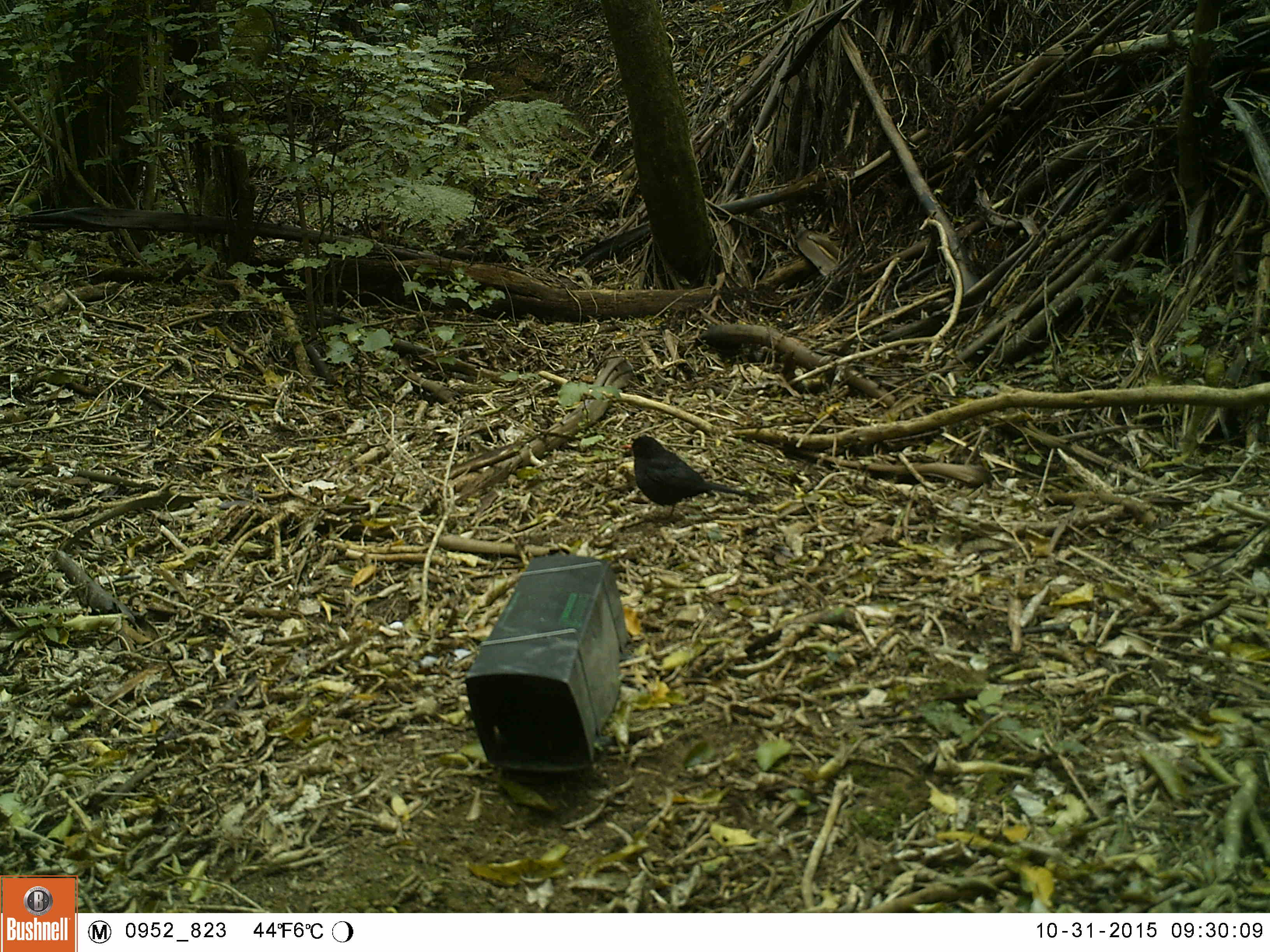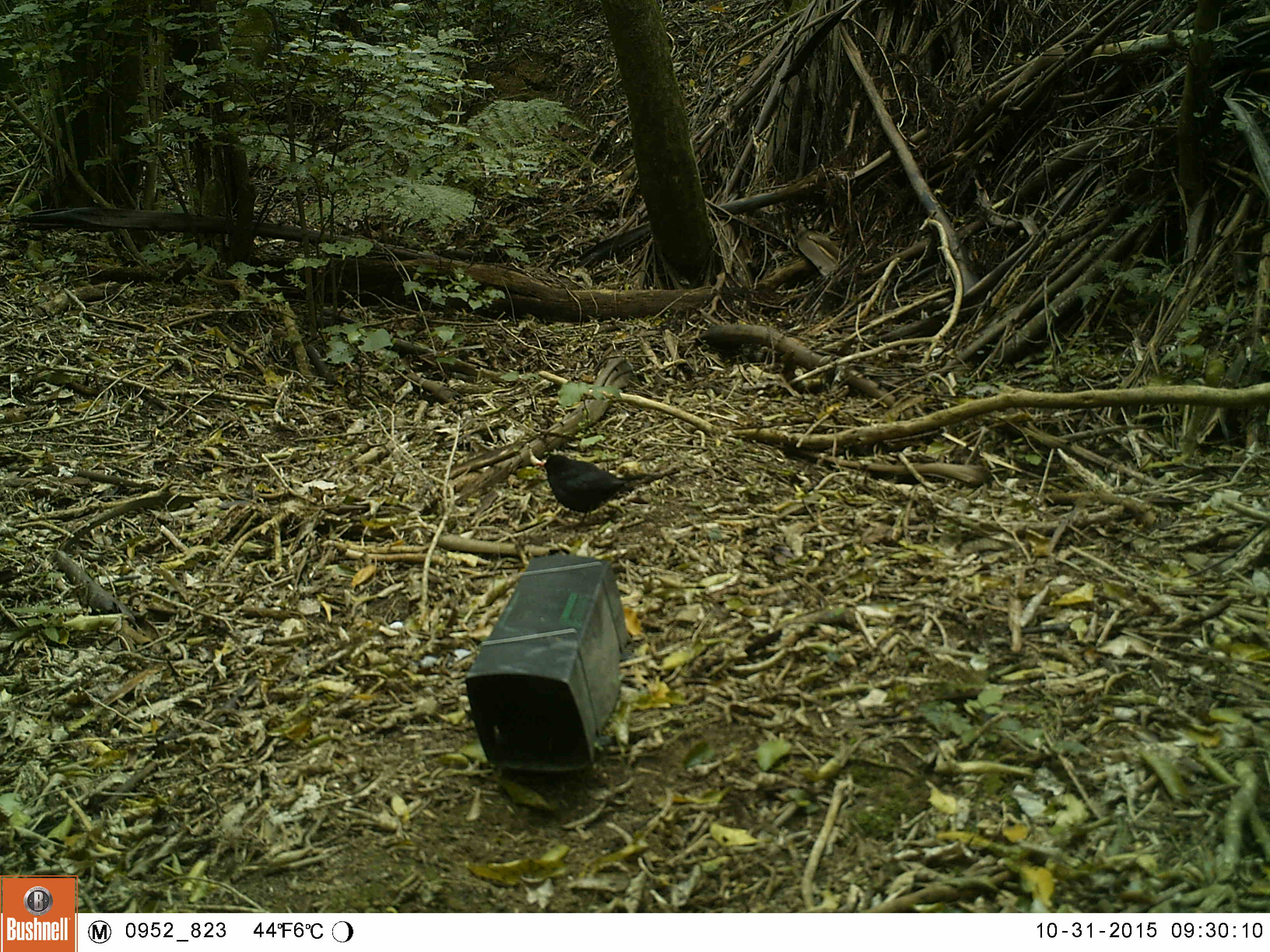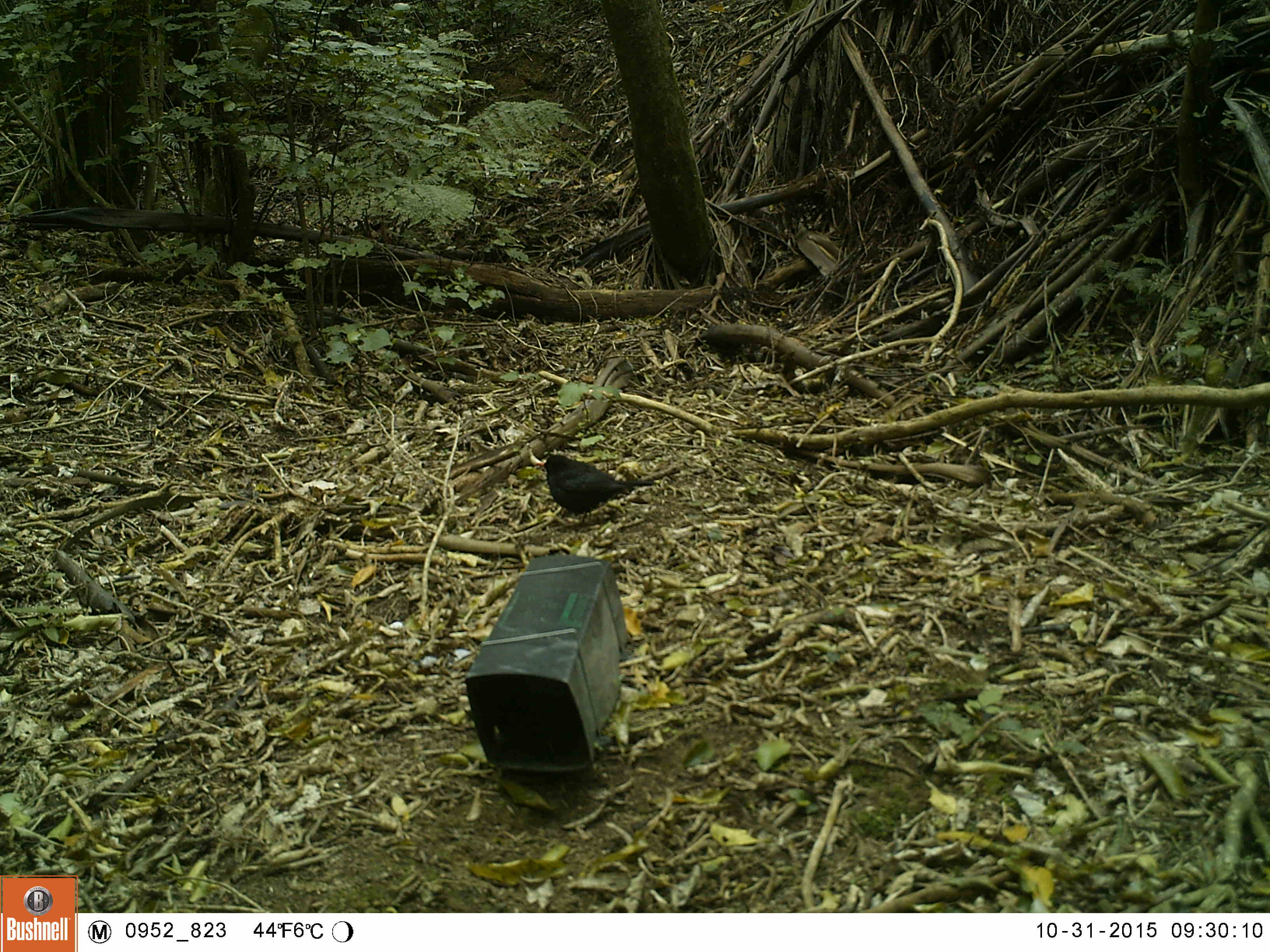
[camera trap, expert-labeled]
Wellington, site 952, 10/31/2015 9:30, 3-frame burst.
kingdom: Animalia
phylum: Chordata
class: Aves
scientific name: Aves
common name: bird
Bird (Aves).